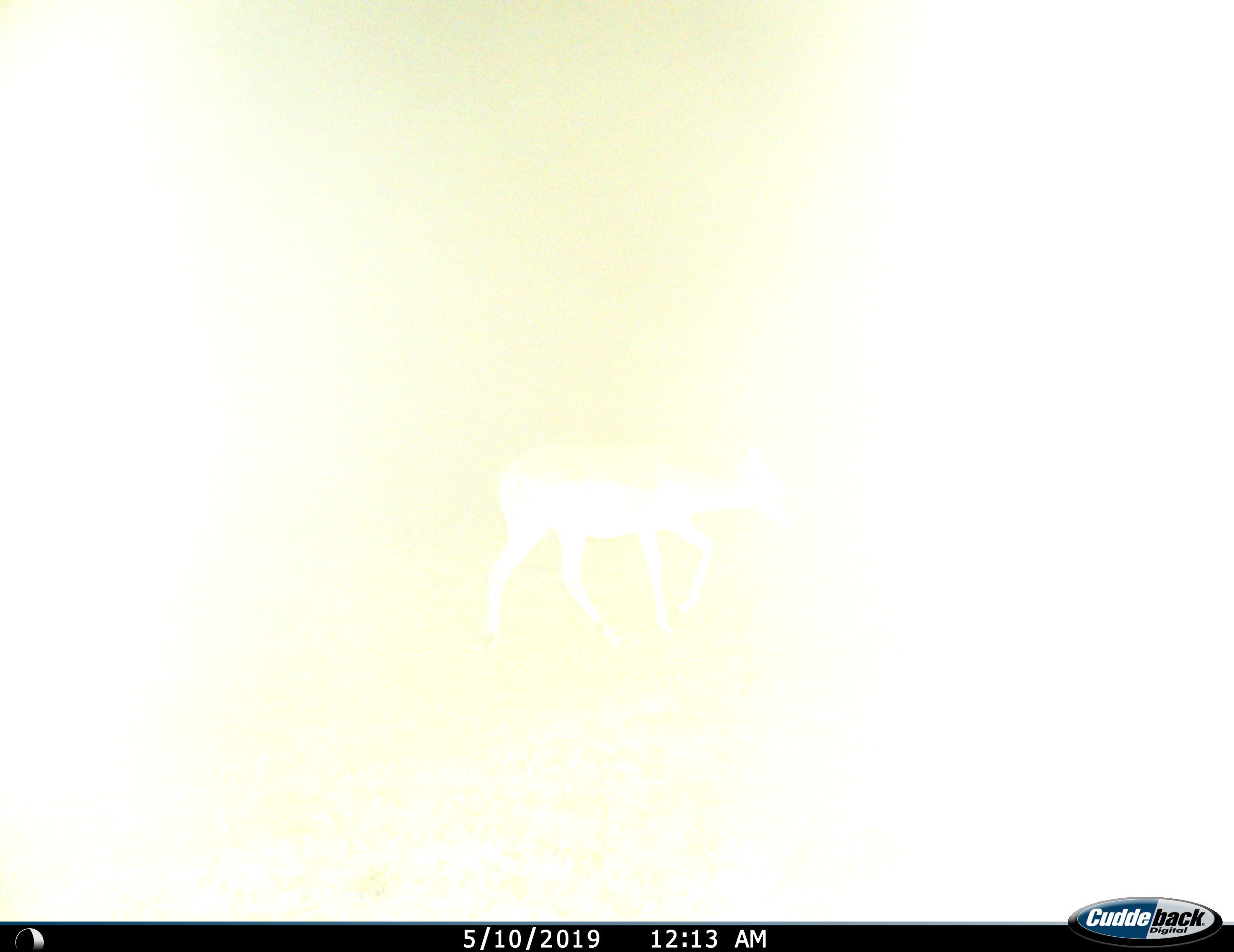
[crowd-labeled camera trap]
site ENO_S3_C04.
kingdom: Animalia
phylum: Chordata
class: Mammalia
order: Artiodactyla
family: Bovidae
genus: Aepyceros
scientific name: Aepyceros melampus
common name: impala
Impala (Aepyceros melampus), count 1. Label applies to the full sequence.